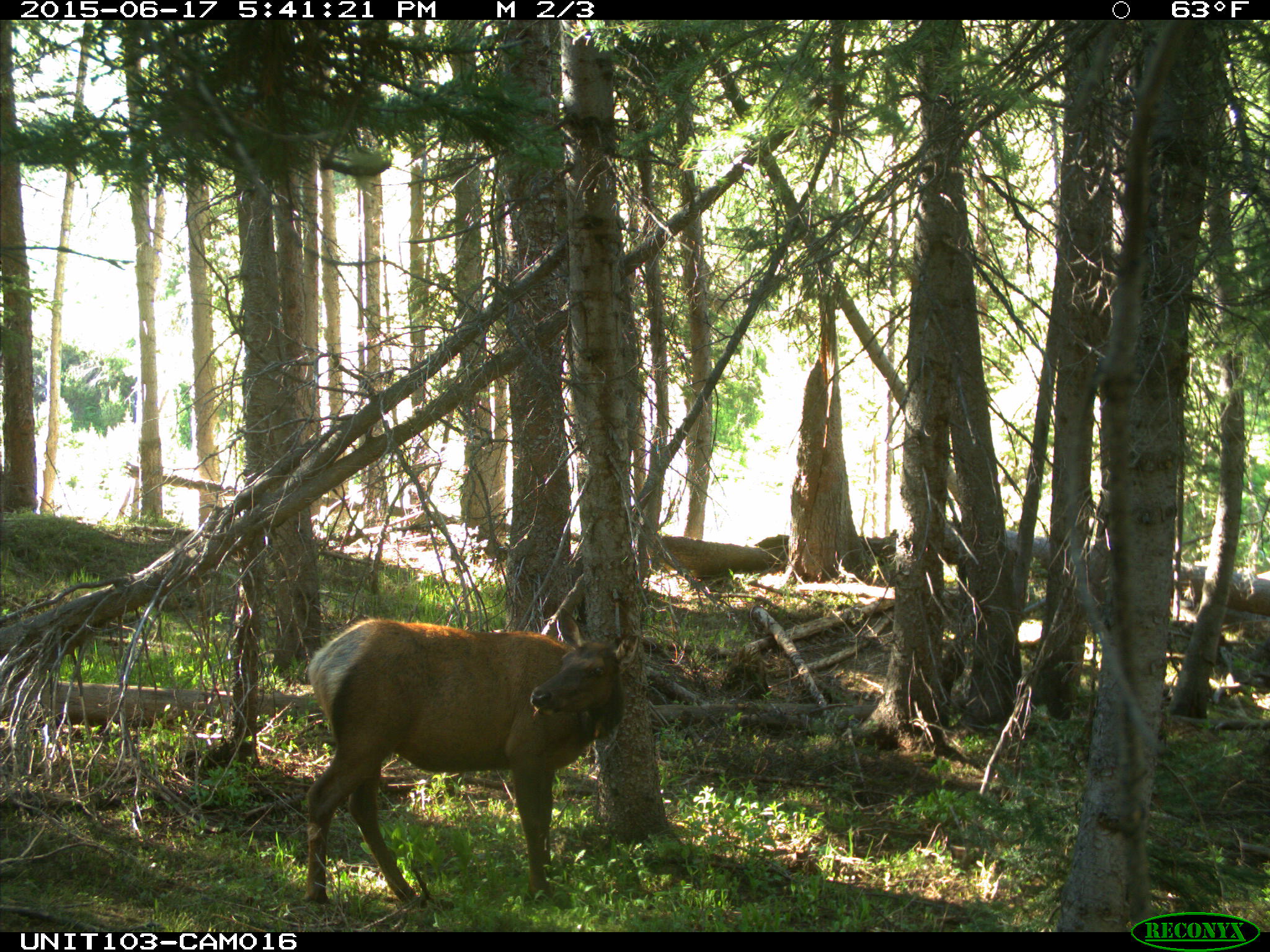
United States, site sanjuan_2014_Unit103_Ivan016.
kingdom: Animalia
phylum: Chordata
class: Mammalia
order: Artiodactyla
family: Cervidae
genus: Cervus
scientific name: Cervus elaphus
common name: red deer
Cervus elaphus (red deer).